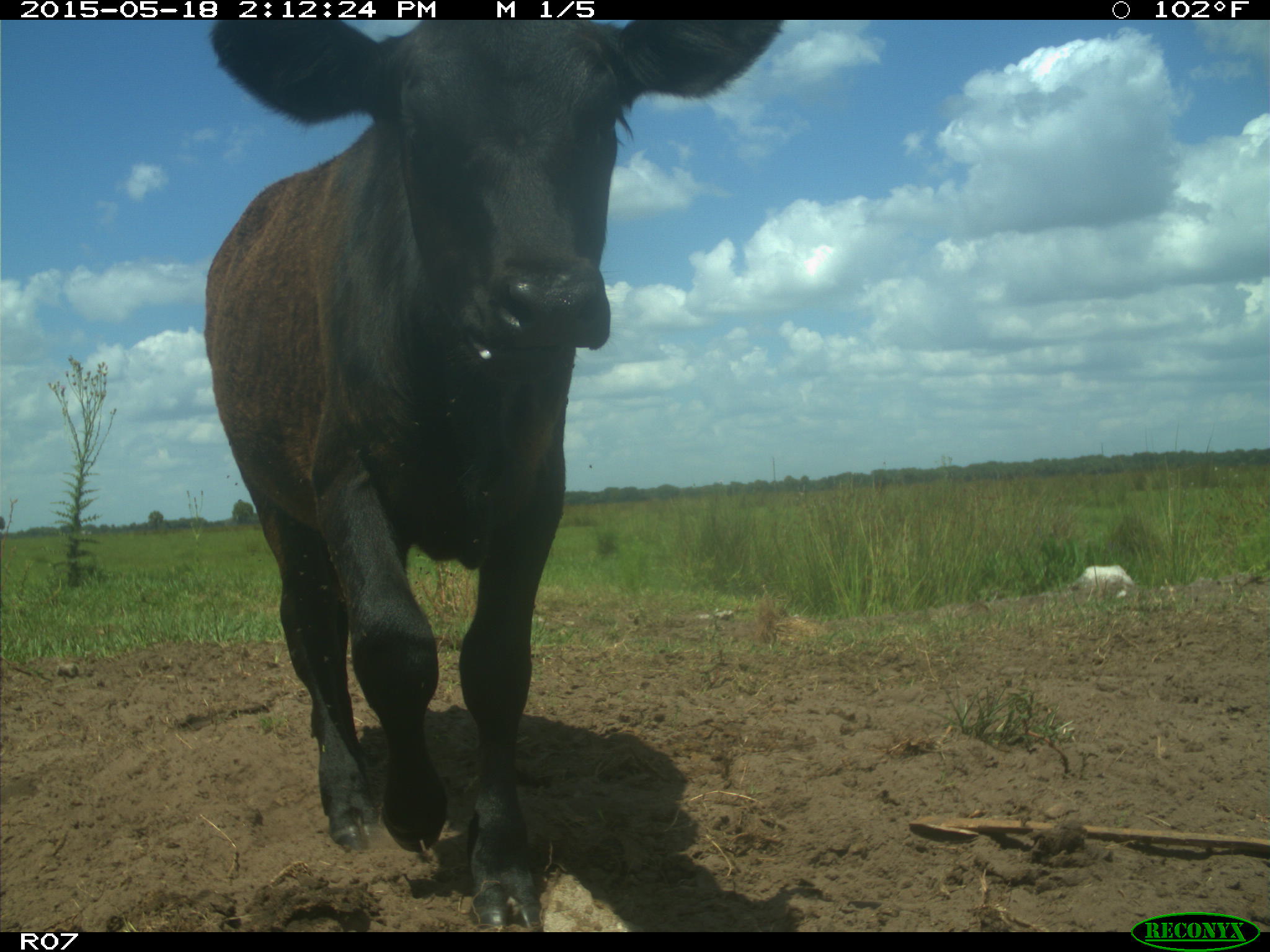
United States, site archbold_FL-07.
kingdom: Animalia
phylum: Chordata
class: Mammalia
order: Artiodactyla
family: Bovidae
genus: Bos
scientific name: Bos taurus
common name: domestic cow